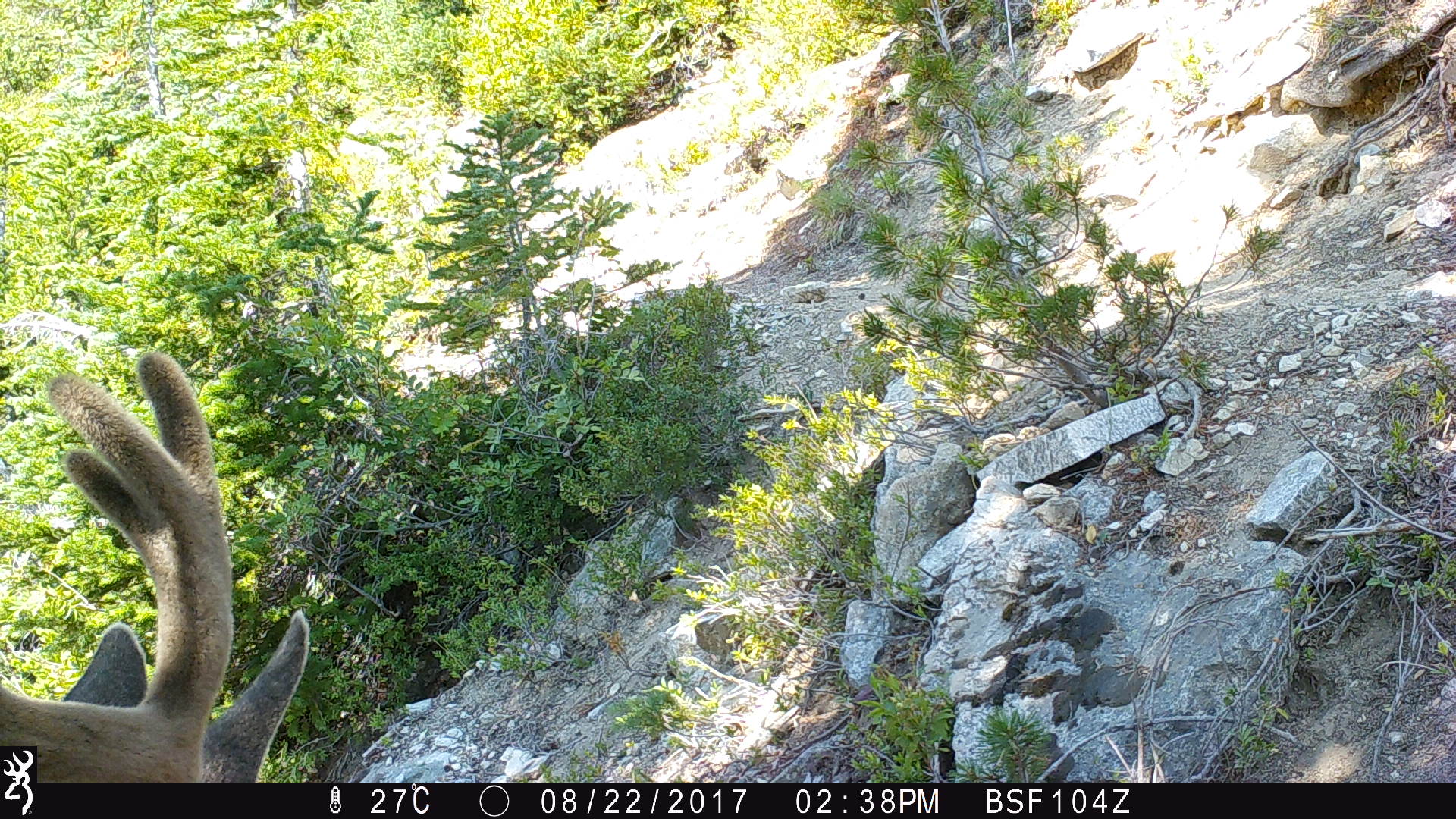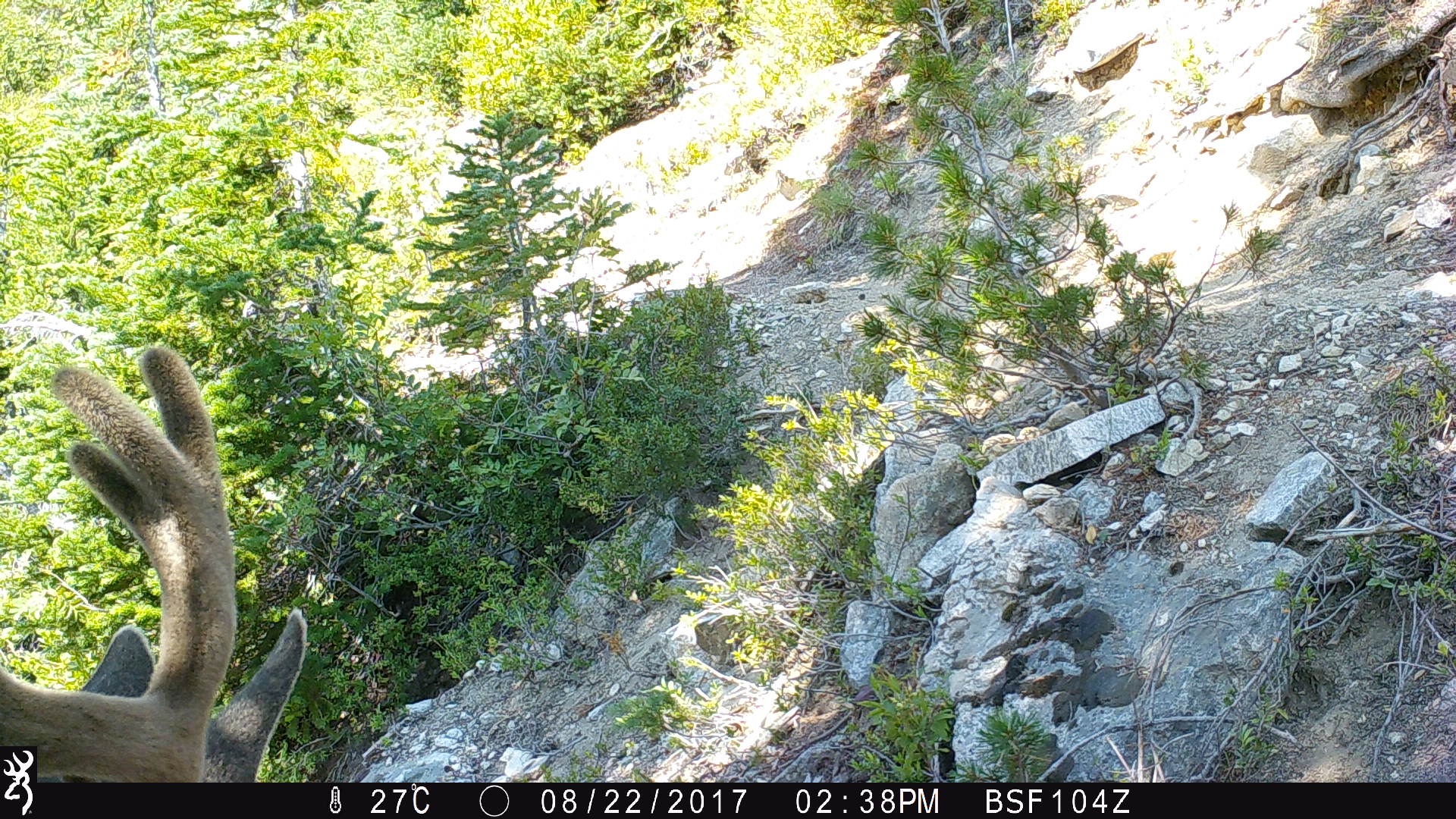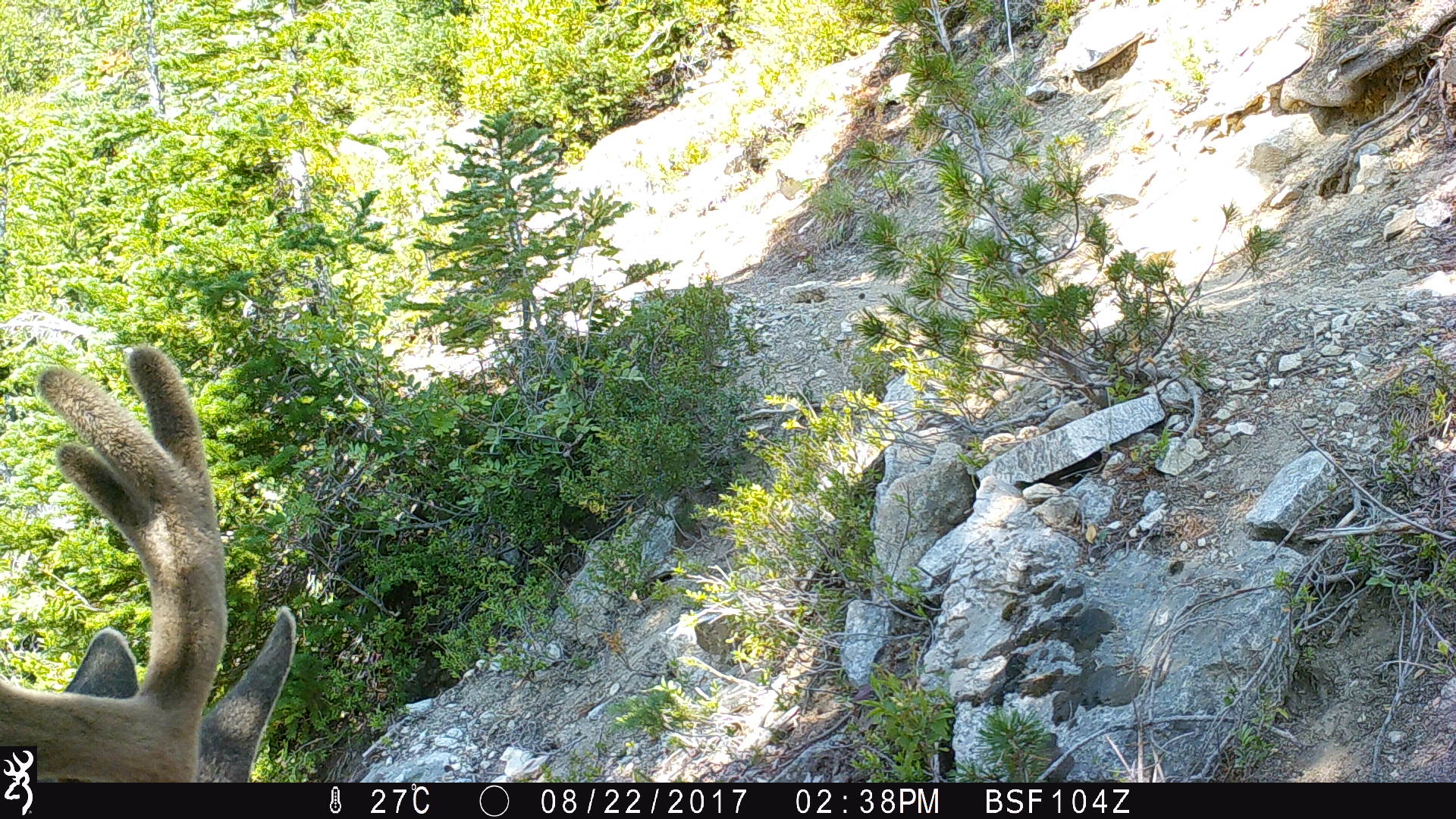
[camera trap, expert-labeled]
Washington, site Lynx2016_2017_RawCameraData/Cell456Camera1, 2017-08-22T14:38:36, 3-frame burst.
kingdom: Animalia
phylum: Chordata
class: Mammalia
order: Artiodactyla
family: Cervidae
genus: Odocoileus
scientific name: Odocoileus hemionus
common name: mule deer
Odocoileus hemionus (mule deer). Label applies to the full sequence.